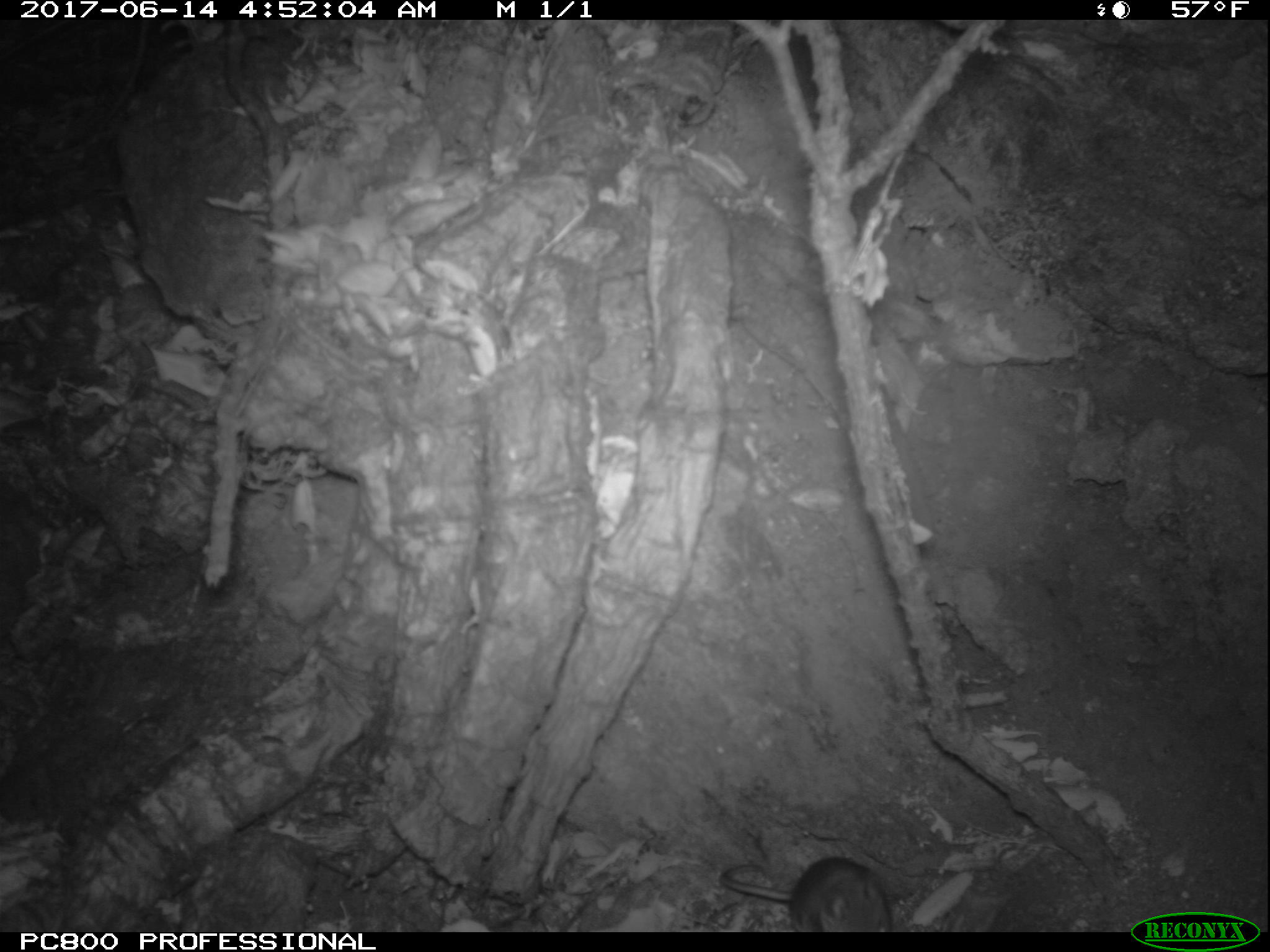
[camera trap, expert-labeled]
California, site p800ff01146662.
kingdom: Animalia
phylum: Chordata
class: Mammalia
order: Rodentia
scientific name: Rodentia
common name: rodent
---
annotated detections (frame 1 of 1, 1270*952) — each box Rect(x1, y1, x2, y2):
rodent: Rect(718, 856, 892, 931)